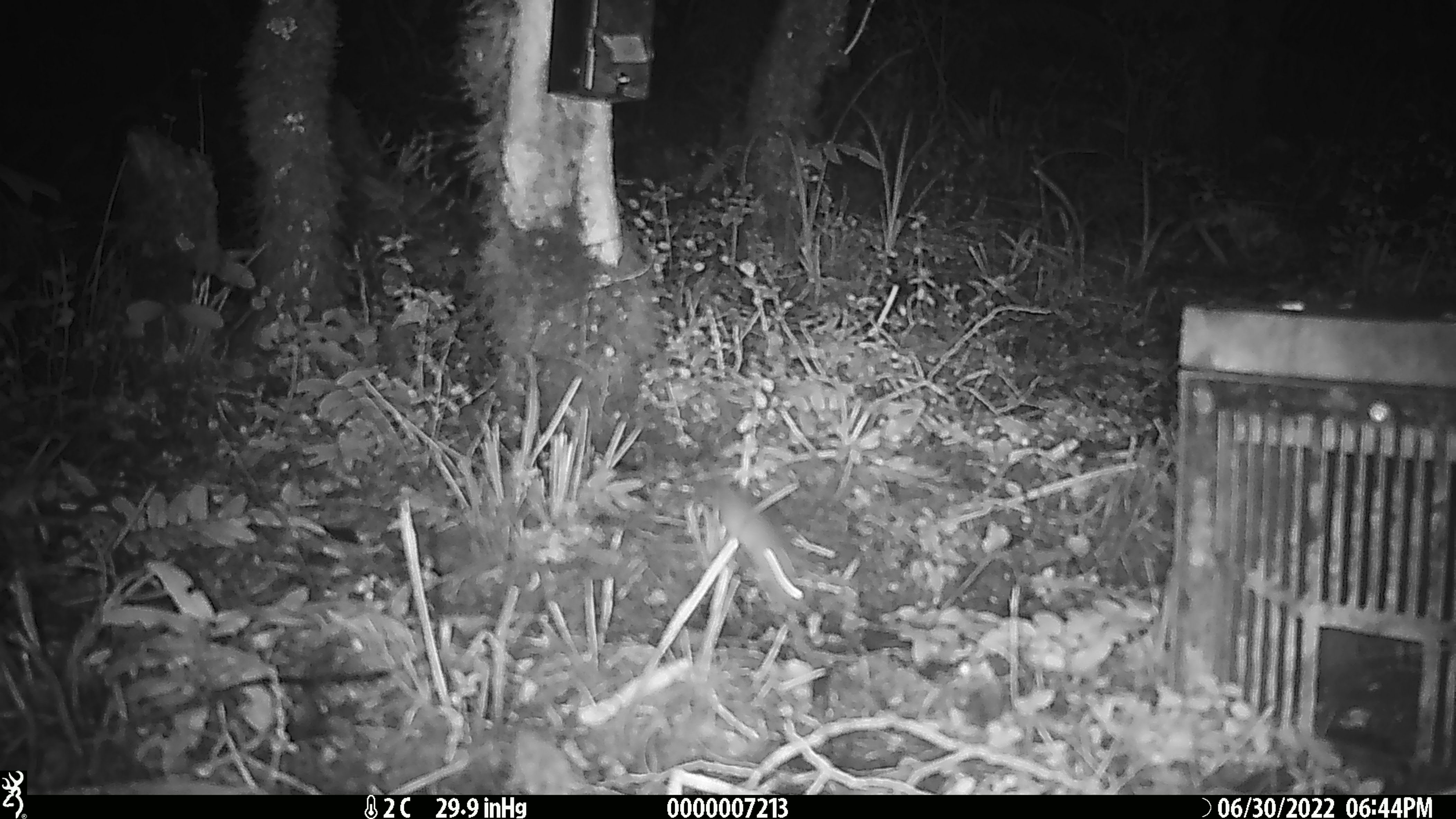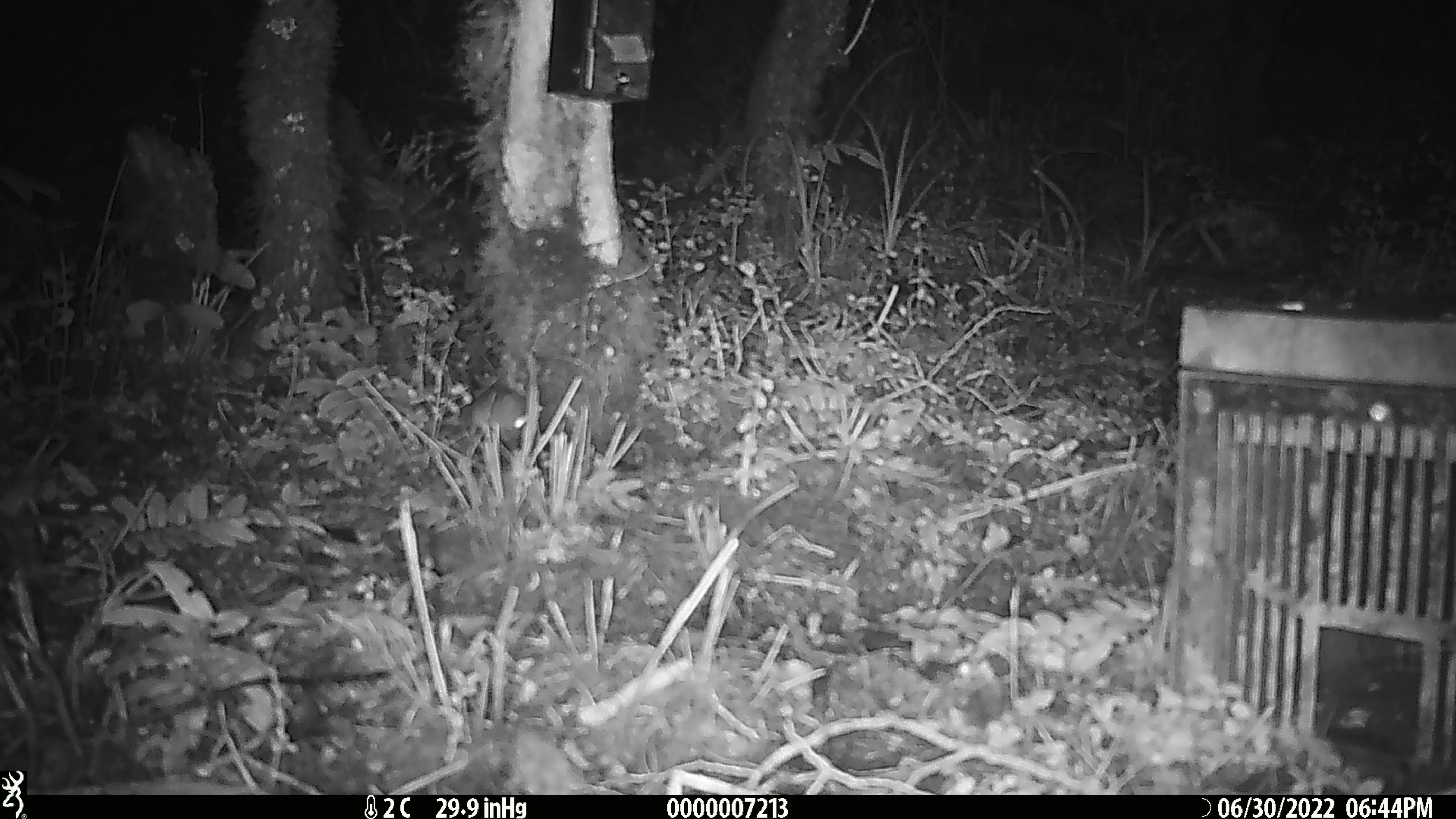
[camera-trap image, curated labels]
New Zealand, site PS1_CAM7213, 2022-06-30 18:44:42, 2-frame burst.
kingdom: Animalia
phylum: Chordata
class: Mammalia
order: Rodentia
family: Muridae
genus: Mus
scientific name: Mus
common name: mouse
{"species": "mouse (Mus)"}